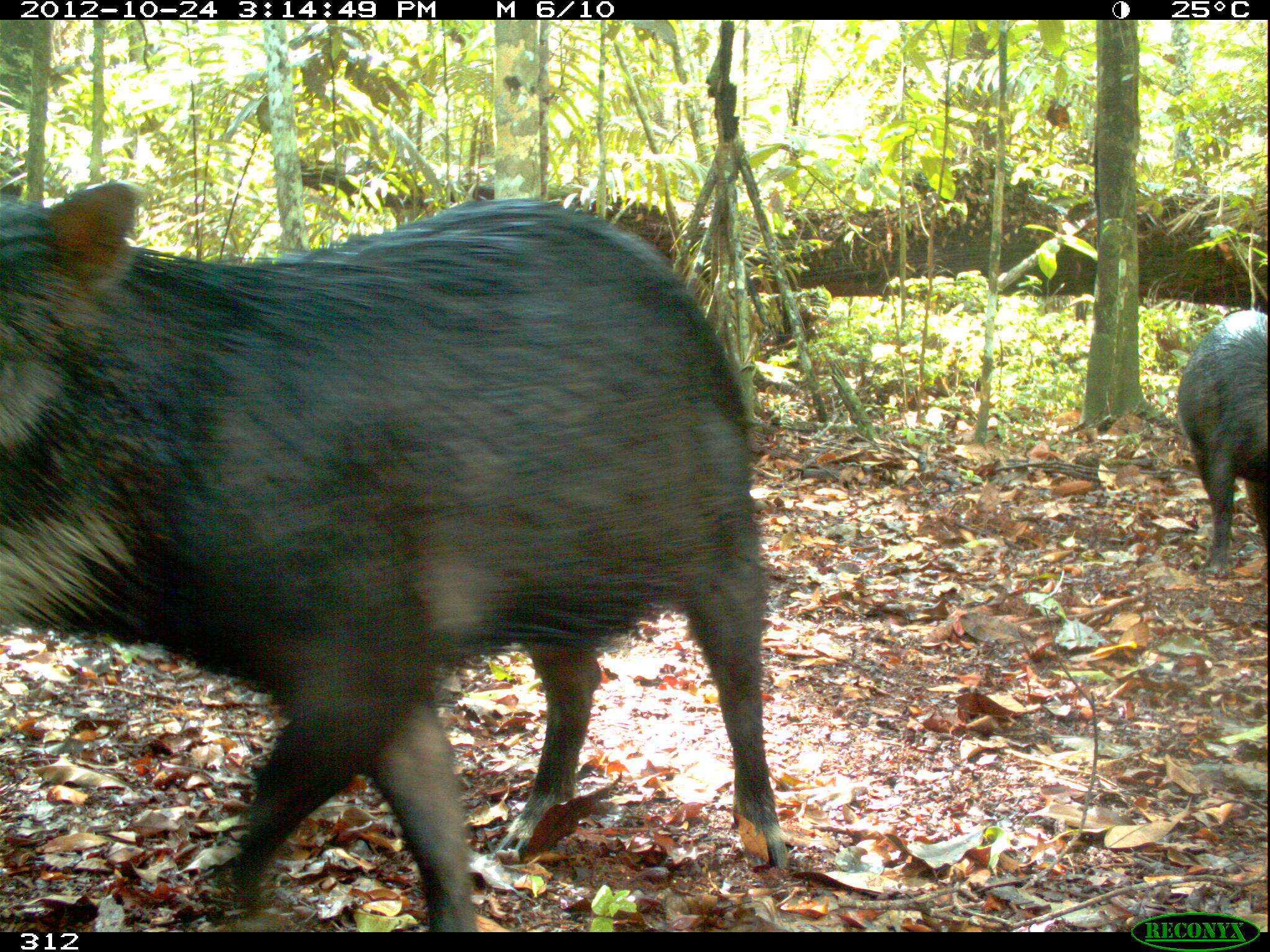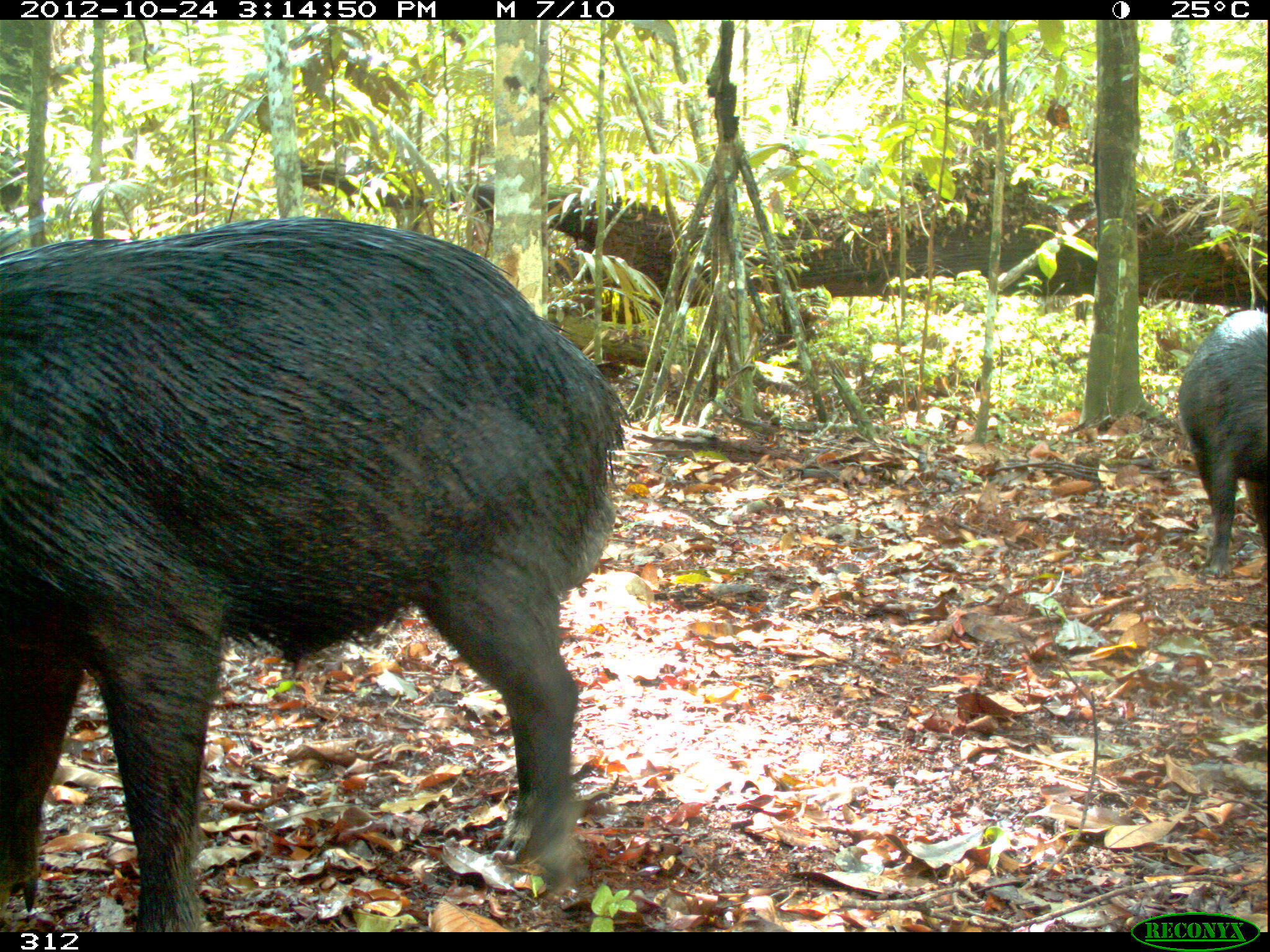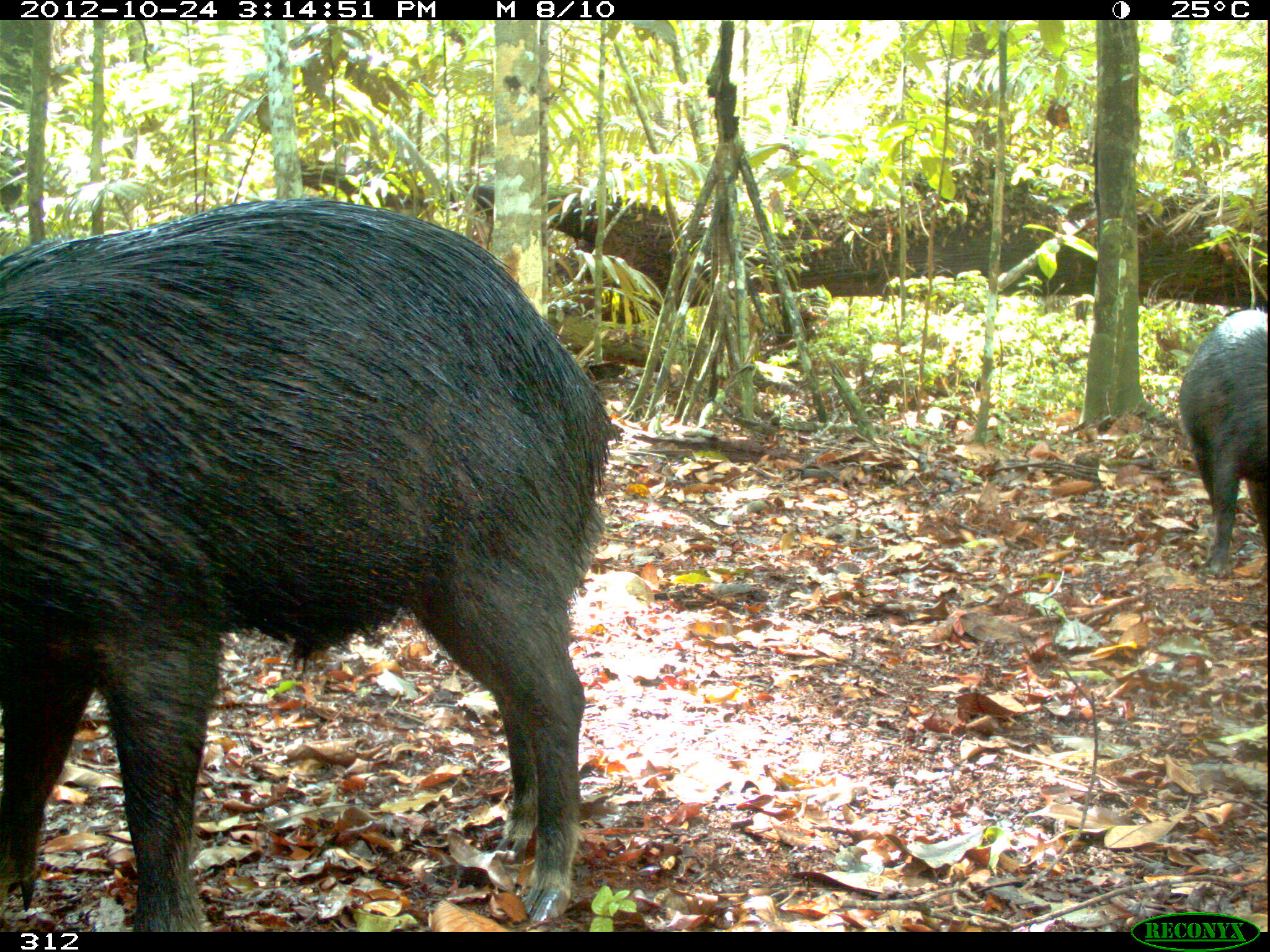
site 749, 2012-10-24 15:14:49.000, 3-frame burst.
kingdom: Animalia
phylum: Chordata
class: Mammalia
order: Artiodactyla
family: Tayassuidae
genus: Tayassu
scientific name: Tayassu pecari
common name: white-lipped peccary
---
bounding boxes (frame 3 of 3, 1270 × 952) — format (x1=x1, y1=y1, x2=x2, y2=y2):
tayassu pecari: (x1=1, y1=195, x2=618, y2=931); (x1=1177, y1=309, x2=1269, y2=580)